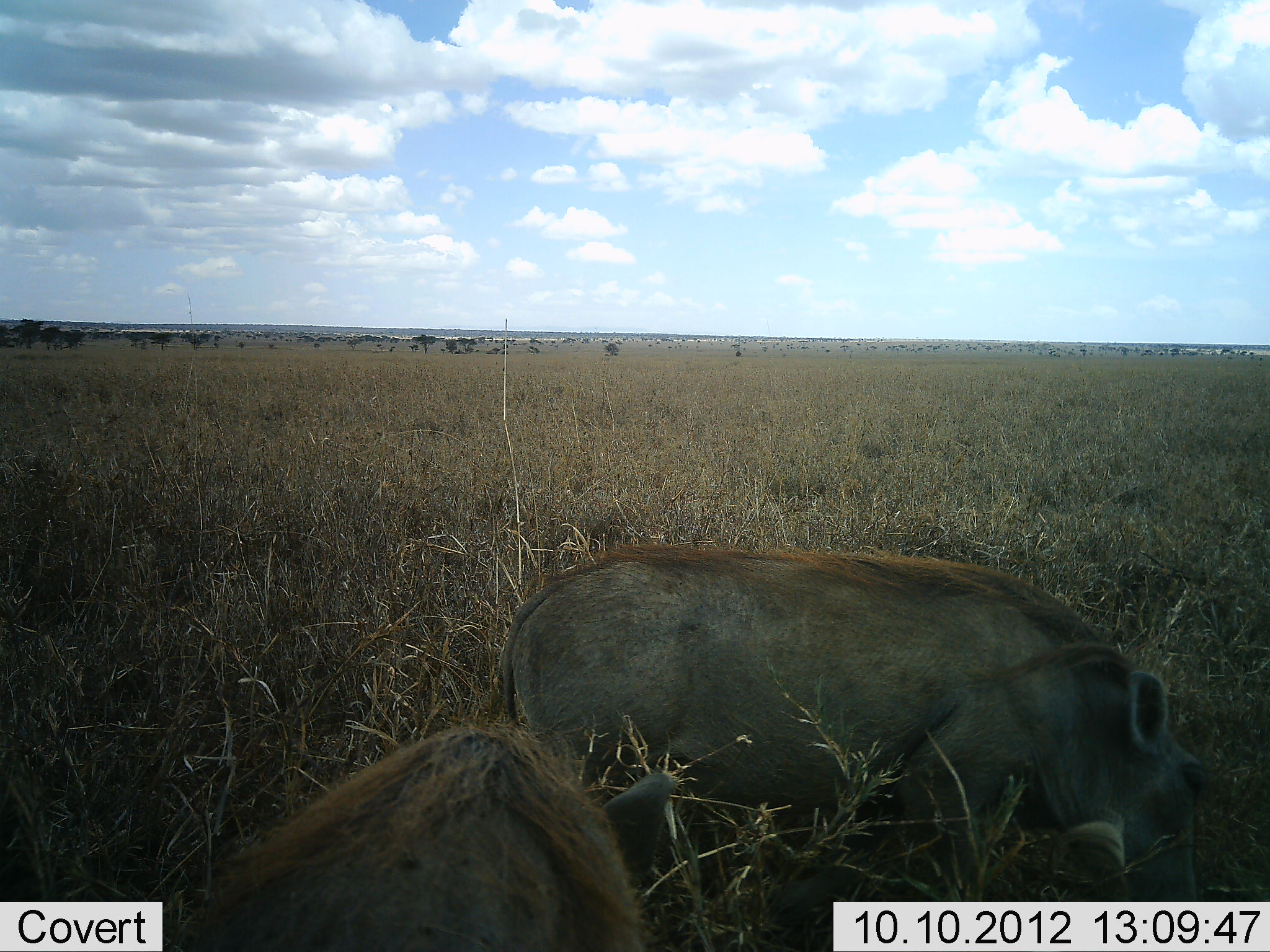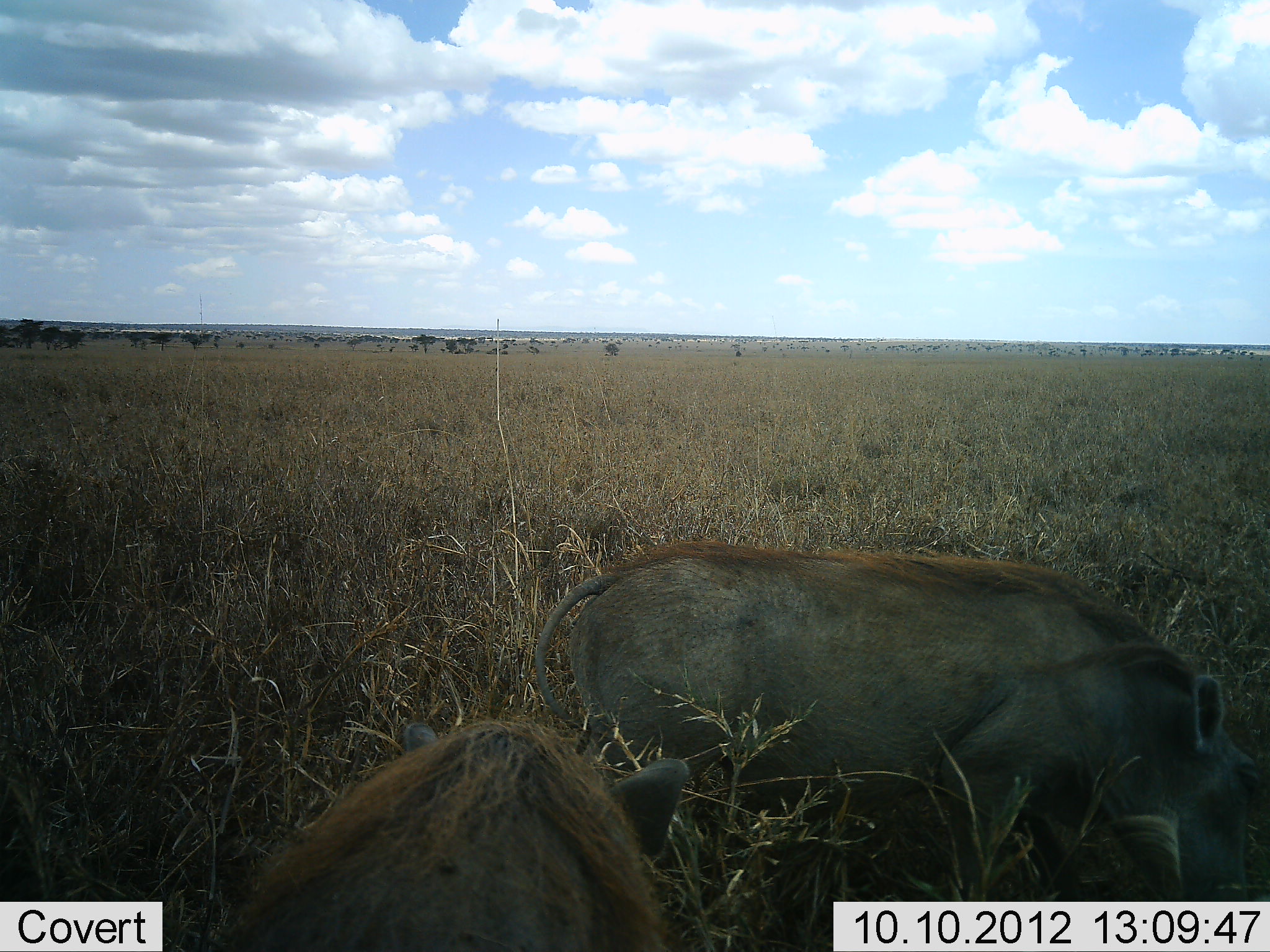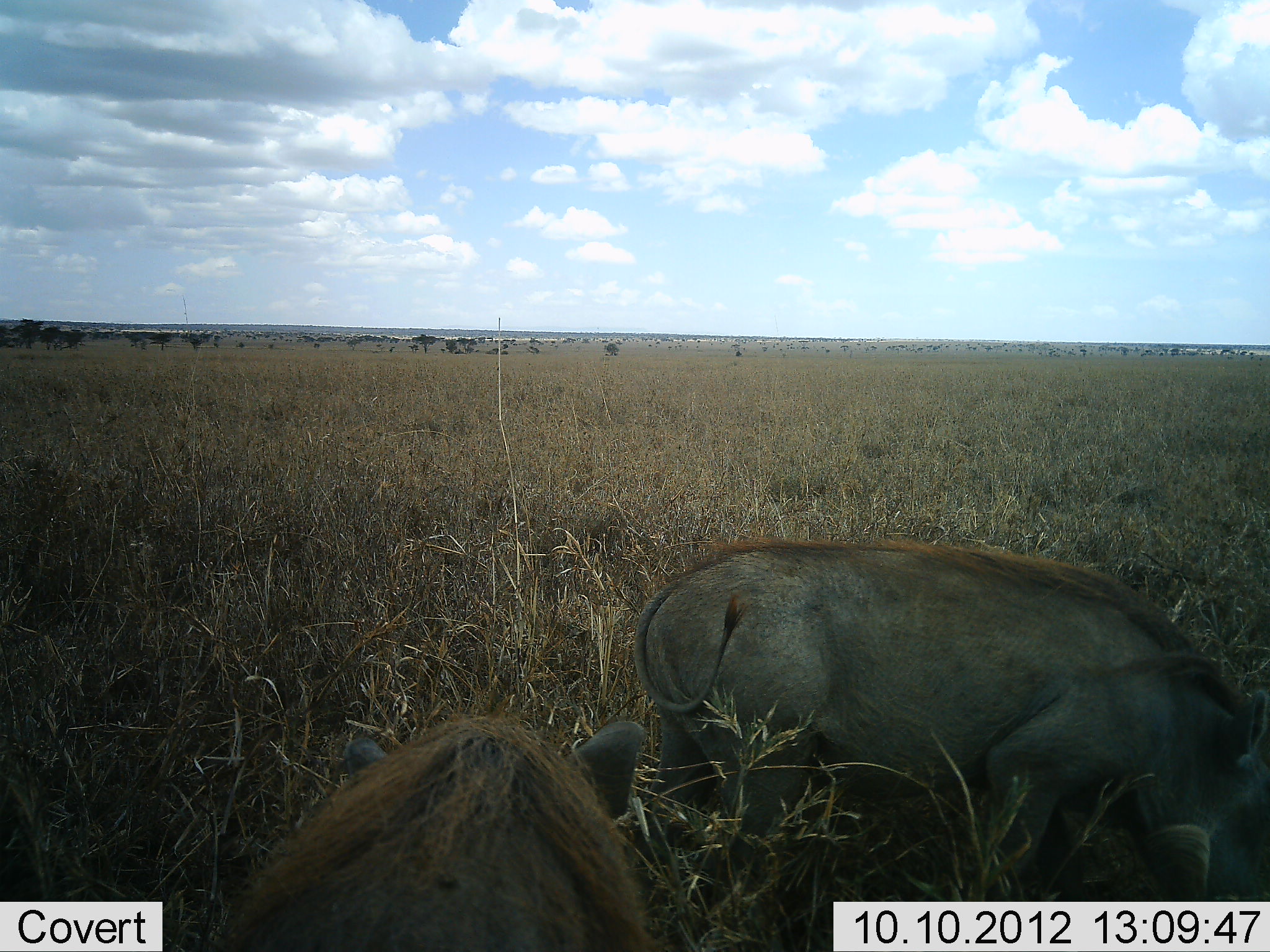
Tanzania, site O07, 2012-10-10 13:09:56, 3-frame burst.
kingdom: Animalia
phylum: Chordata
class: Mammalia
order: Artiodactyla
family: Suidae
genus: Phacochoerus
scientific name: Phacochoerus africanus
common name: warthog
Warthog (Phacochoerus africanus), count 2. Behavior (volunteer vote fractions): standing 30%, resting 0%, moving 30%, interacting 0%. Young present (vote fraction): 0%. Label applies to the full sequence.